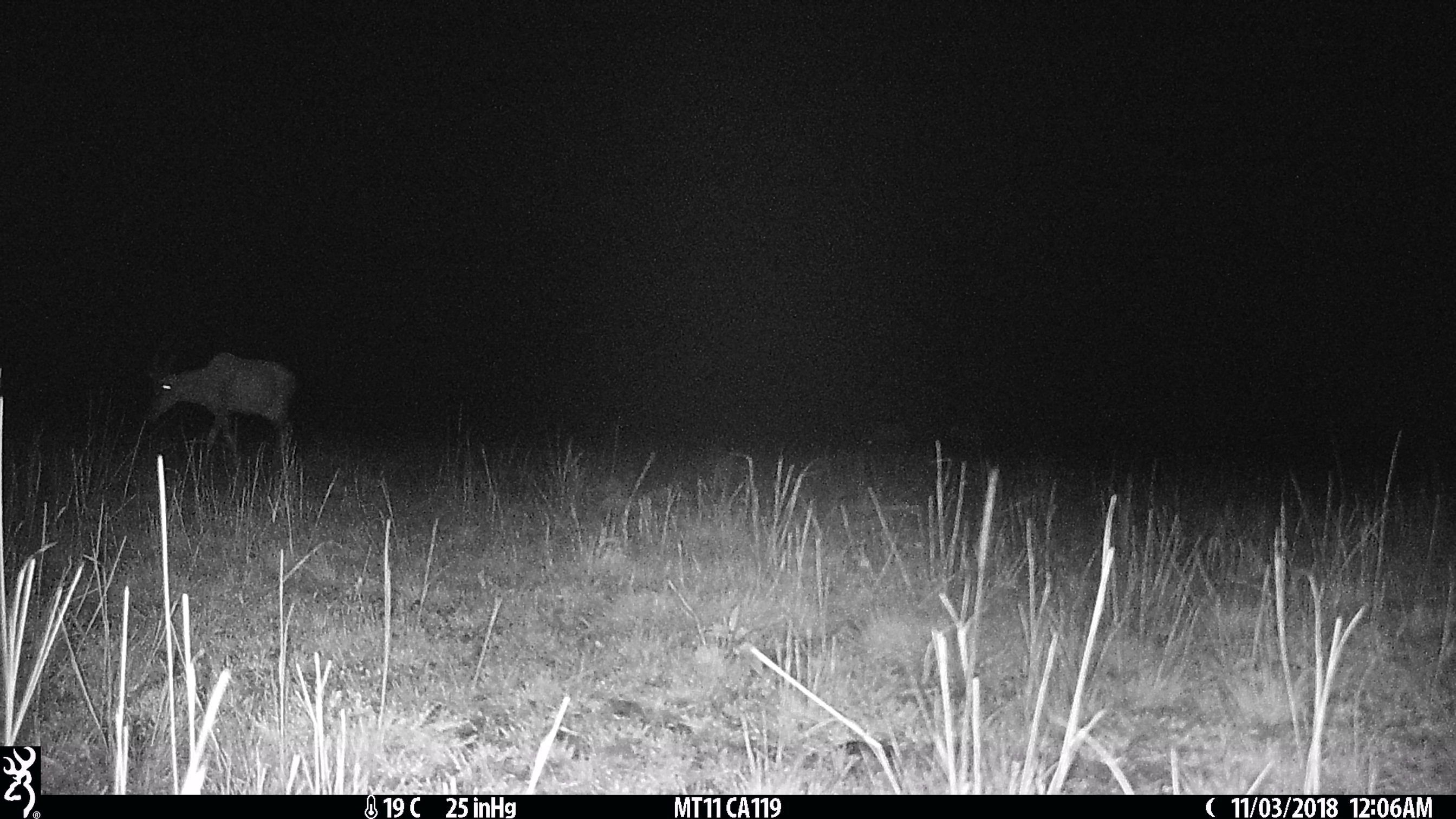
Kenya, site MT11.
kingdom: Animalia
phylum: Chordata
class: Mammalia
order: Artiodactyla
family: Bovidae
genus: Damaliscus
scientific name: Damaliscus lunatus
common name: topi